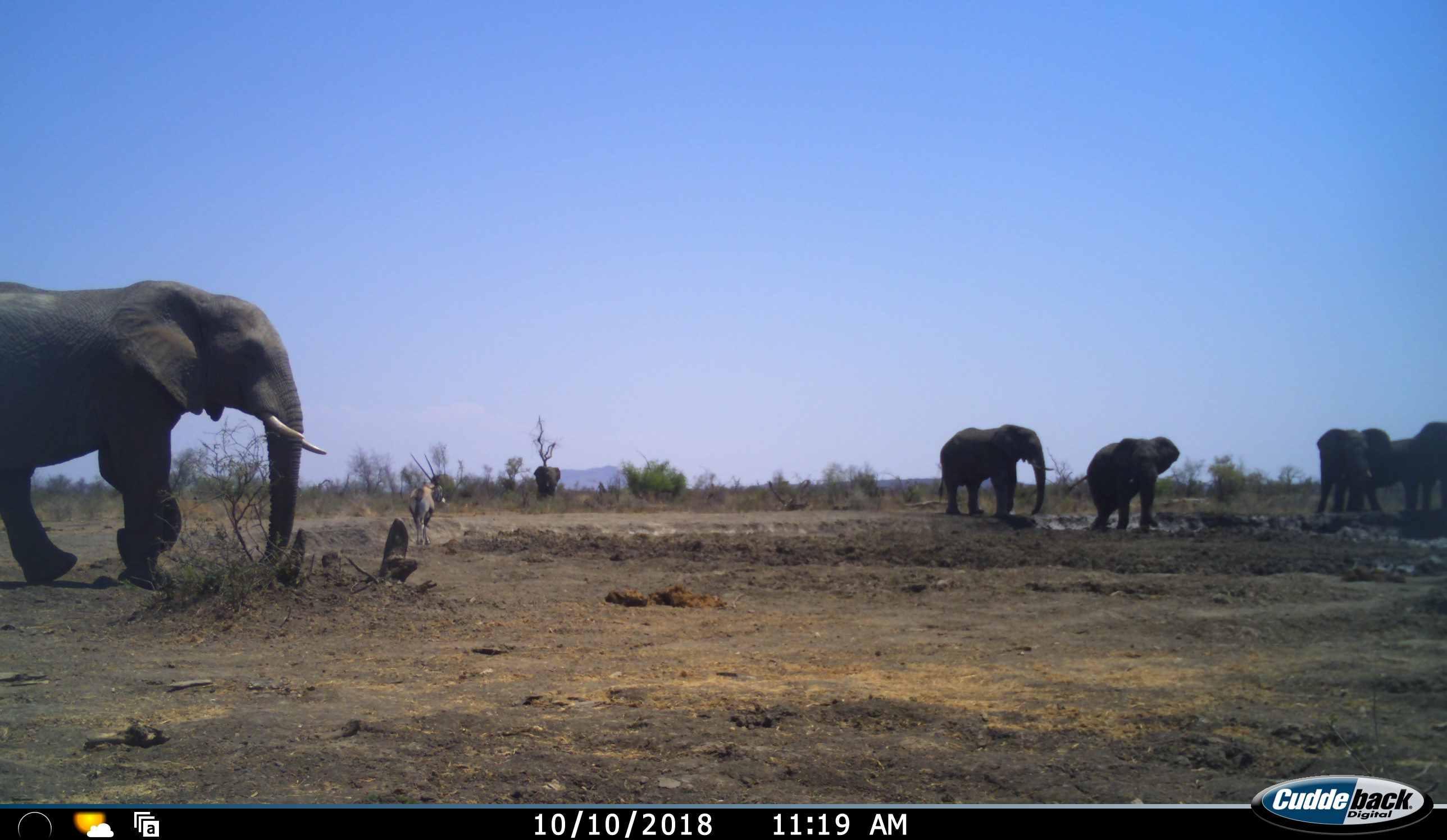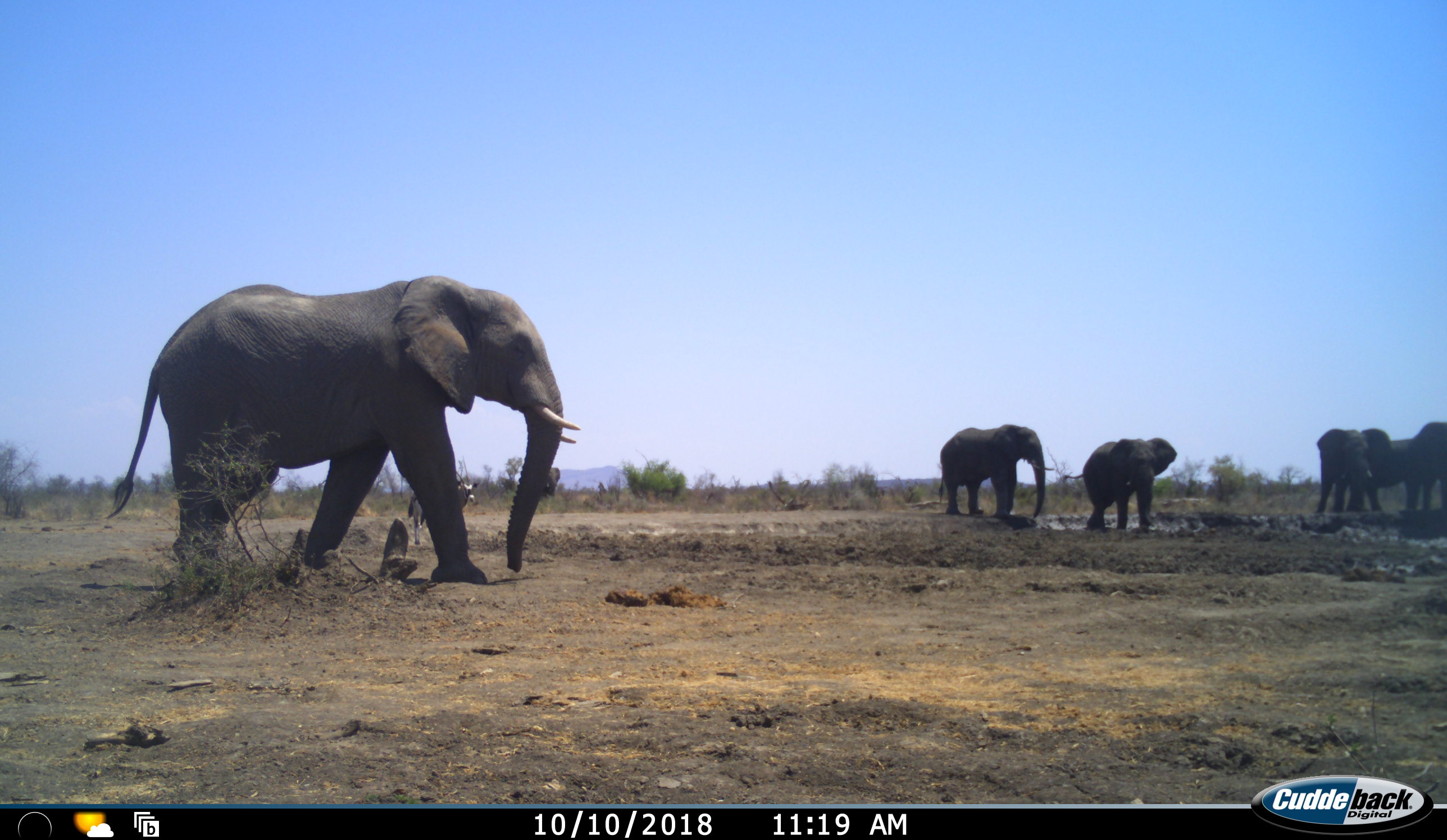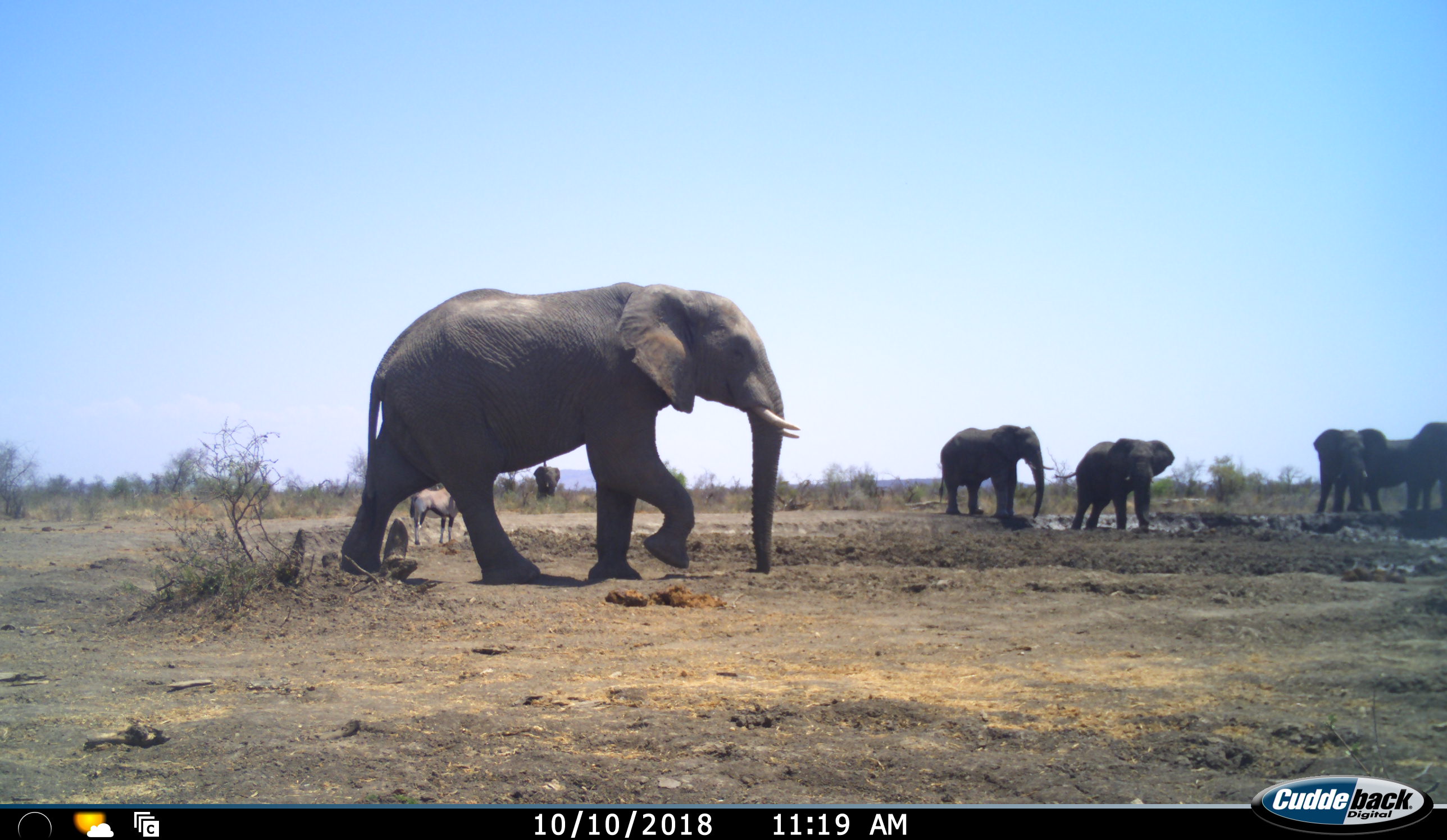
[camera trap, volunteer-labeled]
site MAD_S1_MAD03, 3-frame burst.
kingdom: Animalia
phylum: Chordata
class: Mammalia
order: Proboscidea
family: Elephantidae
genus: Loxodonta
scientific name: Loxodonta africana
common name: african bush elephant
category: elephant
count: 6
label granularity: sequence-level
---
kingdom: Animalia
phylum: Chordata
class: Mammalia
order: Artiodactyla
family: Bovidae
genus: Oryx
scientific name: Oryx gazella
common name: gemsbok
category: oryx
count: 1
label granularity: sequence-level